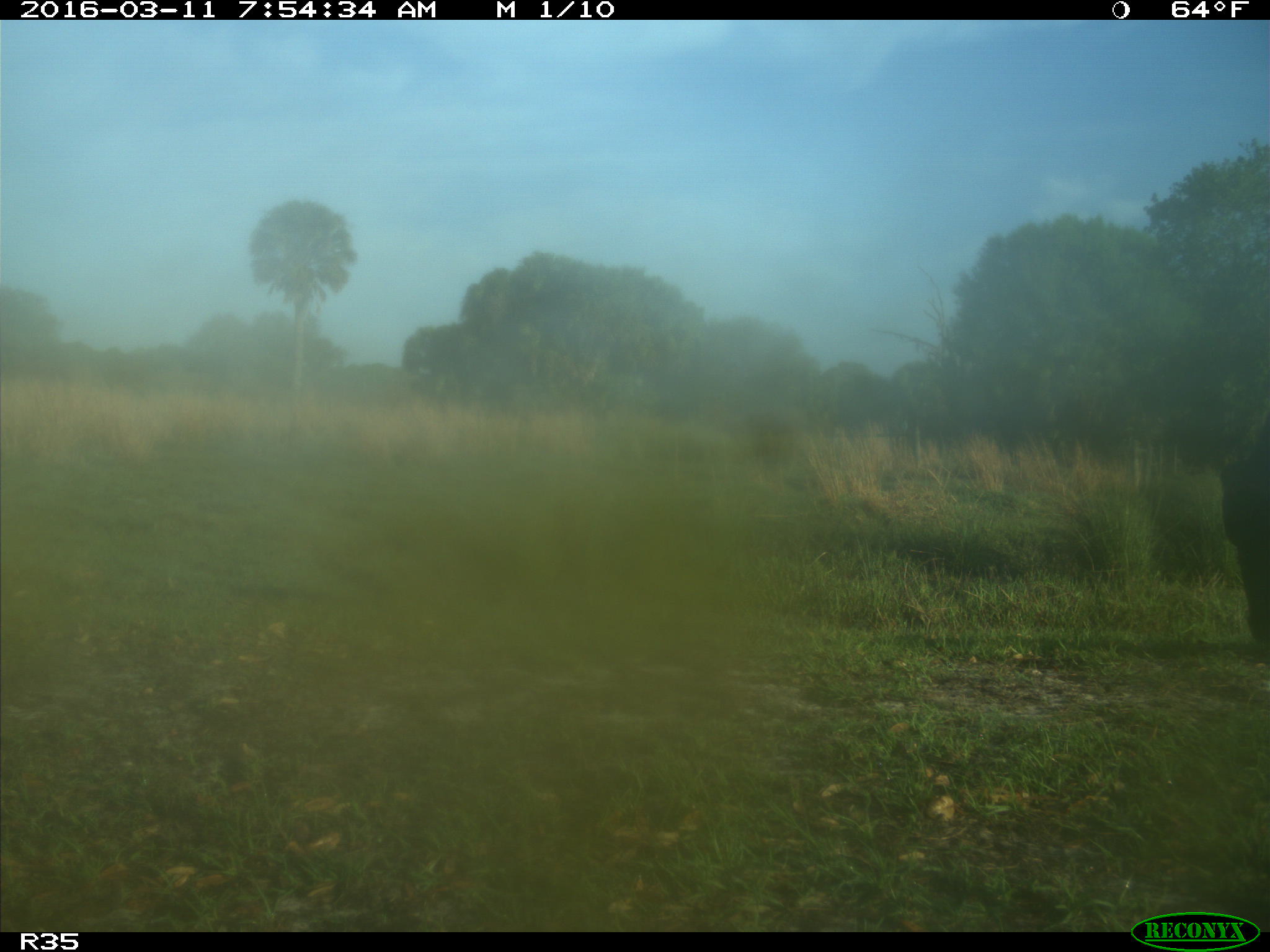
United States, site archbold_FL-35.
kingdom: Animalia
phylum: Chordata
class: Mammalia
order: Artiodactyla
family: Bovidae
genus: Bos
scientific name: Bos taurus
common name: domestic cow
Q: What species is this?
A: Bos taurus (domestic cow).